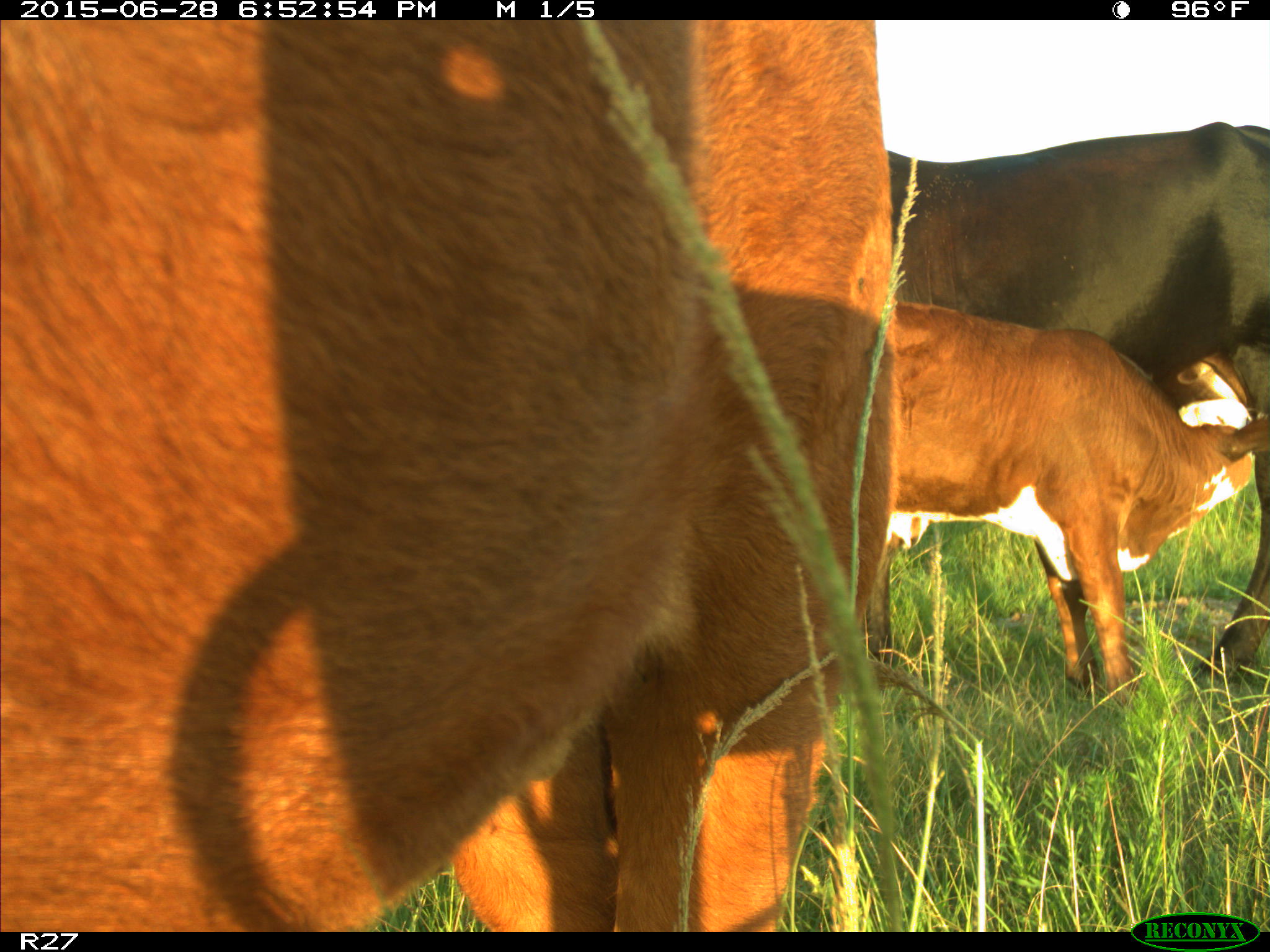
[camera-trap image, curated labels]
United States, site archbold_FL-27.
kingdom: Animalia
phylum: Chordata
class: Mammalia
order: Artiodactyla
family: Bovidae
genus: Bos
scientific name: Bos taurus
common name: domestic cow